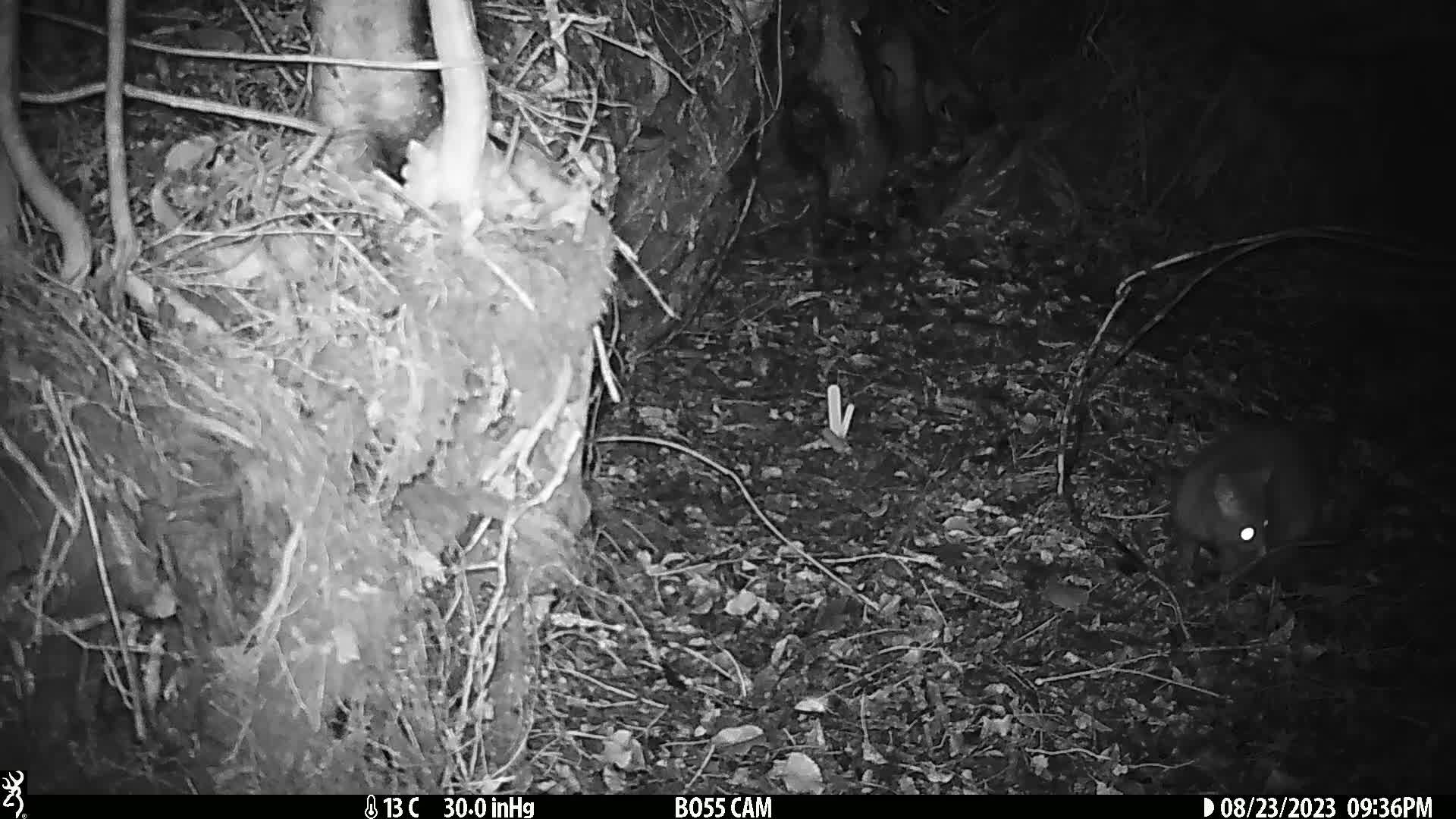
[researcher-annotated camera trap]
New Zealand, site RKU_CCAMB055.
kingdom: Animalia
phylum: Chordata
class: Mammalia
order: Diprotodontia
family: Phalangeridae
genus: Trichosurus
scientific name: Trichosurus vulpecula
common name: common brushtail possum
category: possum